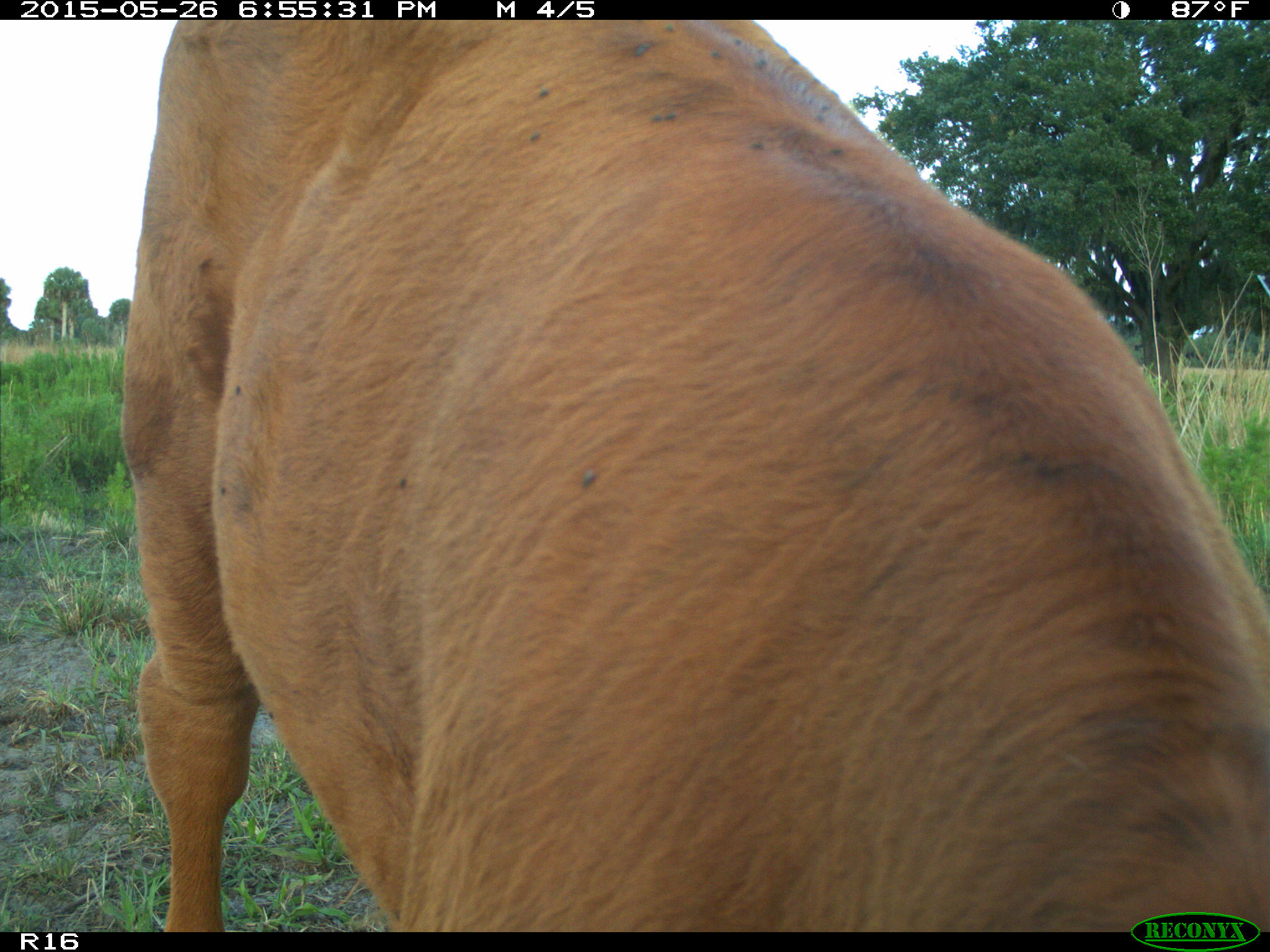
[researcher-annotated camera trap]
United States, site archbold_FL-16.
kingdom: Animalia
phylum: Chordata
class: Mammalia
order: Artiodactyla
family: Bovidae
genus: Bos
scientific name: Bos taurus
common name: domestic cow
Bos taurus (domestic cow).